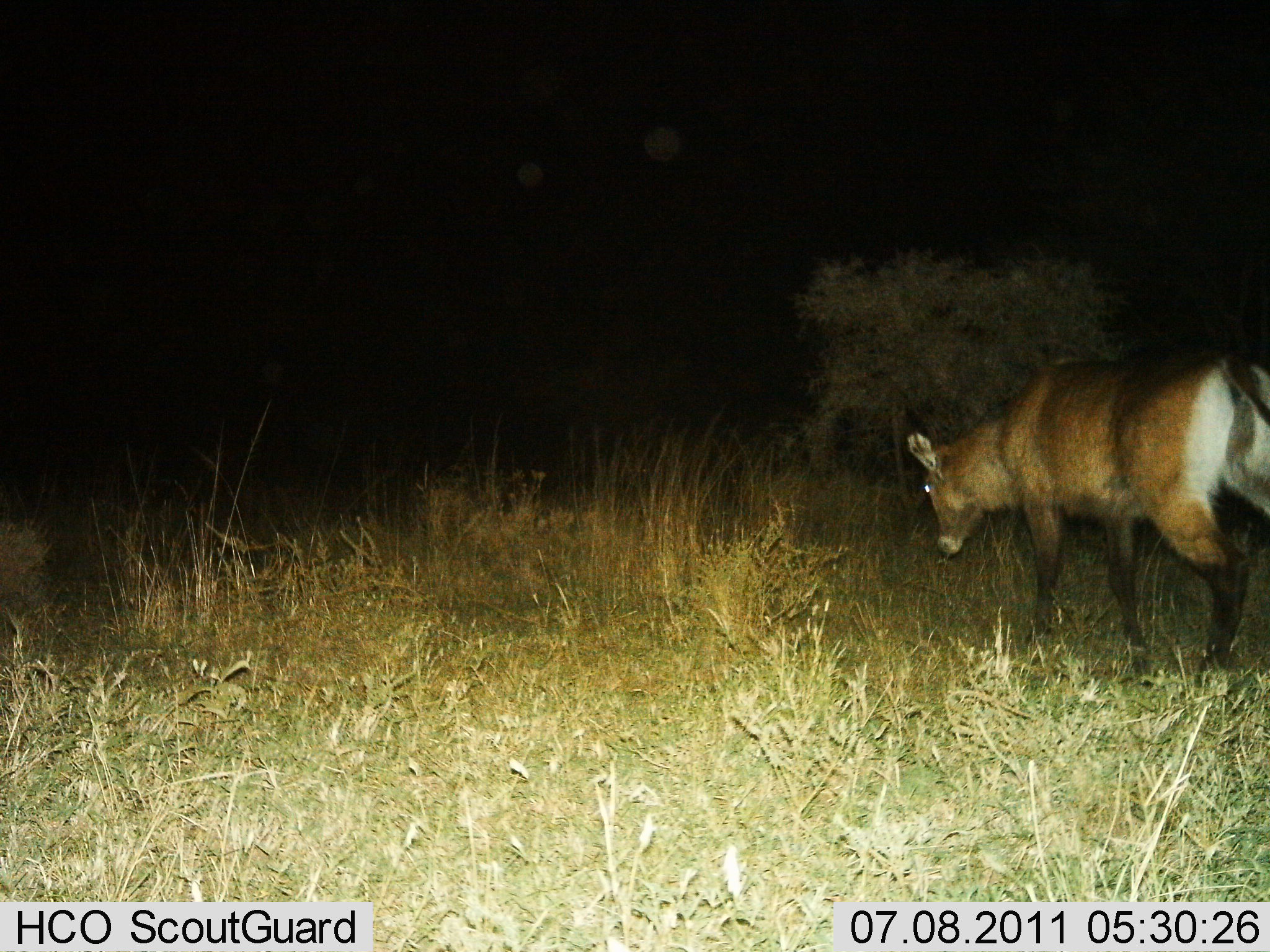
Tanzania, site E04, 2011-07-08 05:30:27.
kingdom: Animalia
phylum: Chordata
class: Mammalia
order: Artiodactyla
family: Bovidae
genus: Kobus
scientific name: Kobus ellipsiprymnus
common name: waterbuck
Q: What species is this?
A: Waterbuck (Kobus ellipsiprymnus).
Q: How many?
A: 1.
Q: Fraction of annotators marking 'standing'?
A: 10%.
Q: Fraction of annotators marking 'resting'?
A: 0%.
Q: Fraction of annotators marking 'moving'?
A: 90%.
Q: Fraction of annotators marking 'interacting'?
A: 0%.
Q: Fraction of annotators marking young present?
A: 0%.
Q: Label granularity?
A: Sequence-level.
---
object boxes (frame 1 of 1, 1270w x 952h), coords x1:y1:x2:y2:
animal: 905:352:1269:686